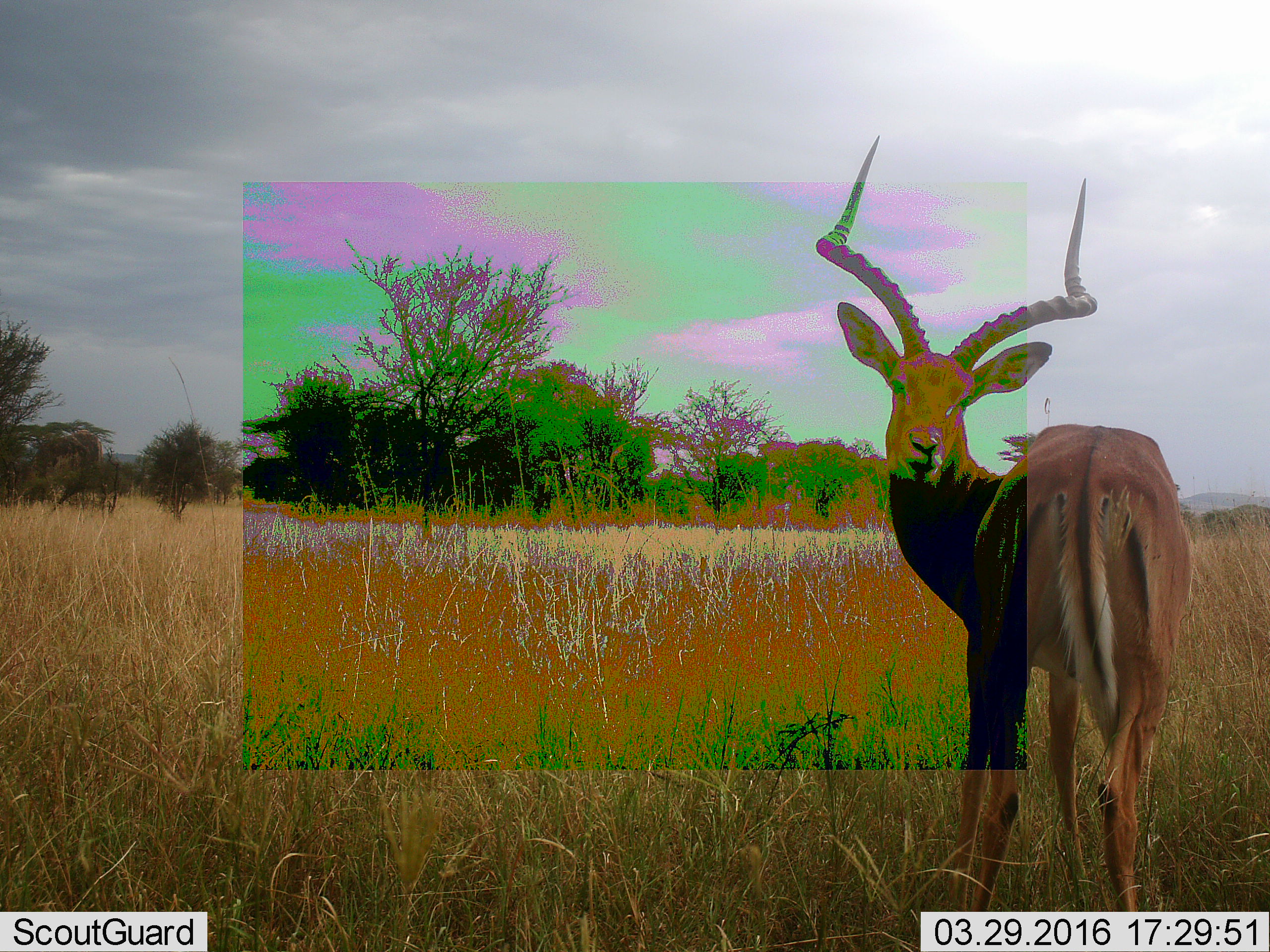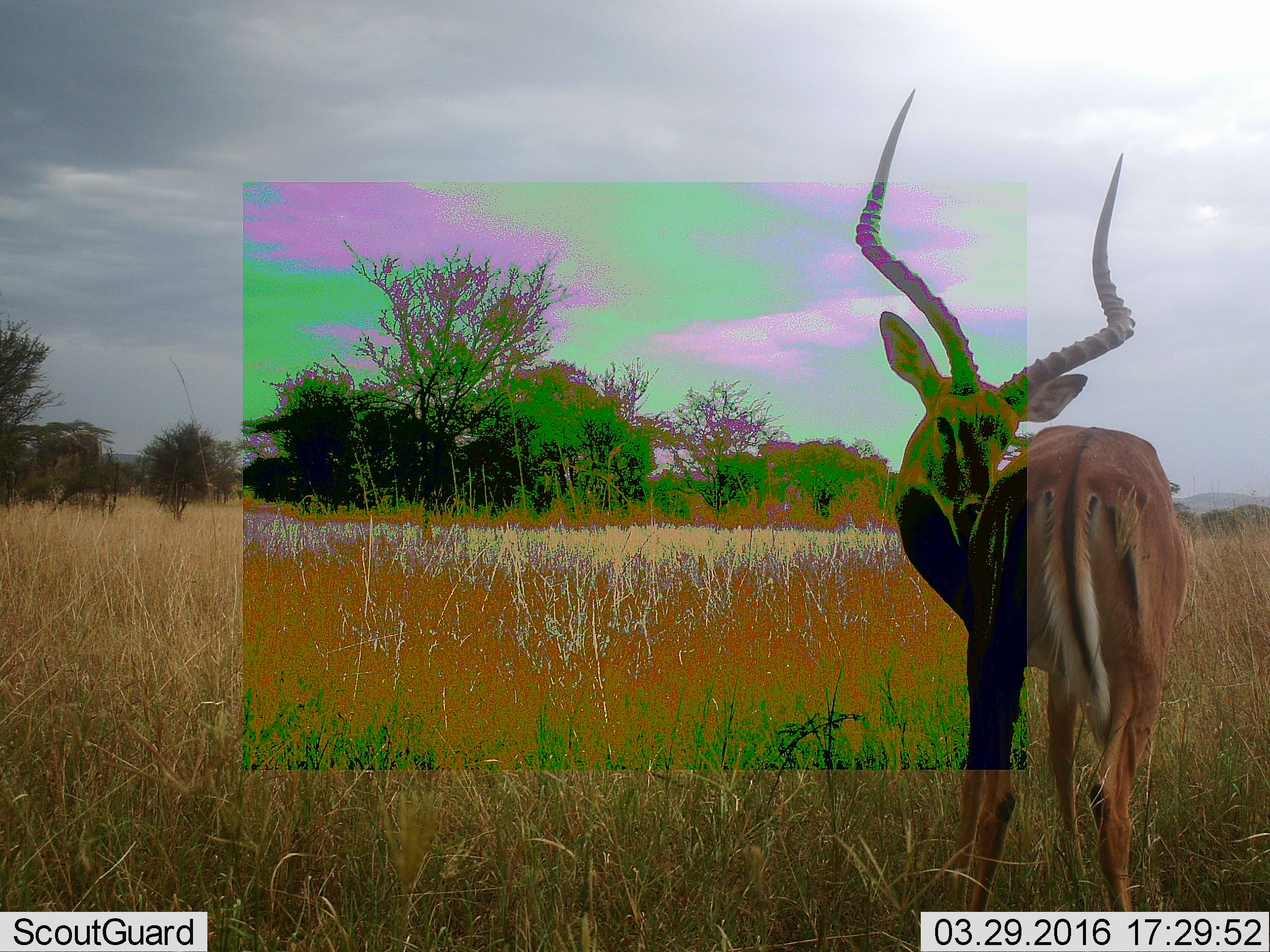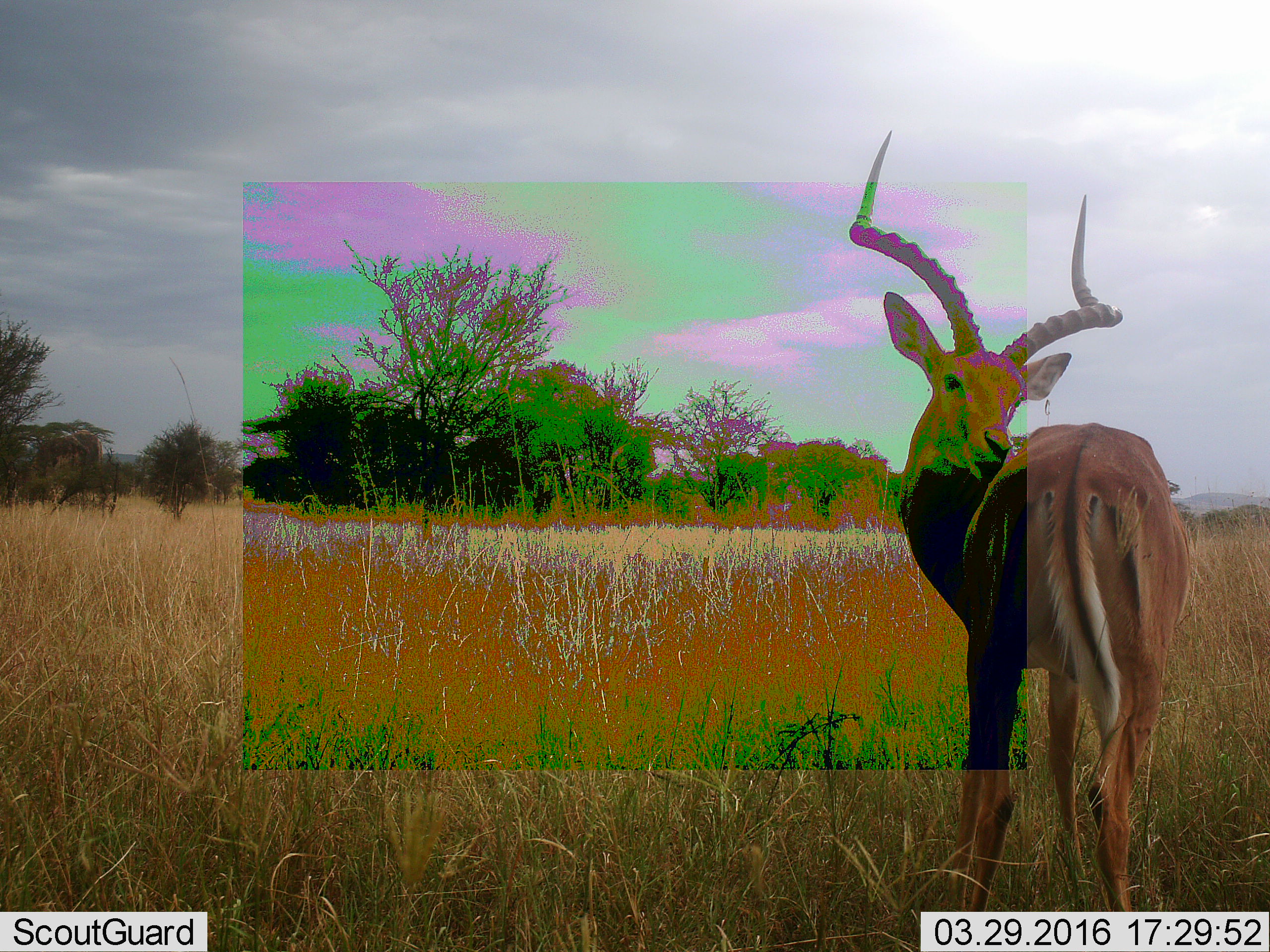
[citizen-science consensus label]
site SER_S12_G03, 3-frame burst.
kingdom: Animalia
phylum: Chordata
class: Mammalia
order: Artiodactyla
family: Bovidae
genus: Aepyceros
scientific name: Aepyceros melampus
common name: impala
Impala (Aepyceros melampus), count 1. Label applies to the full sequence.